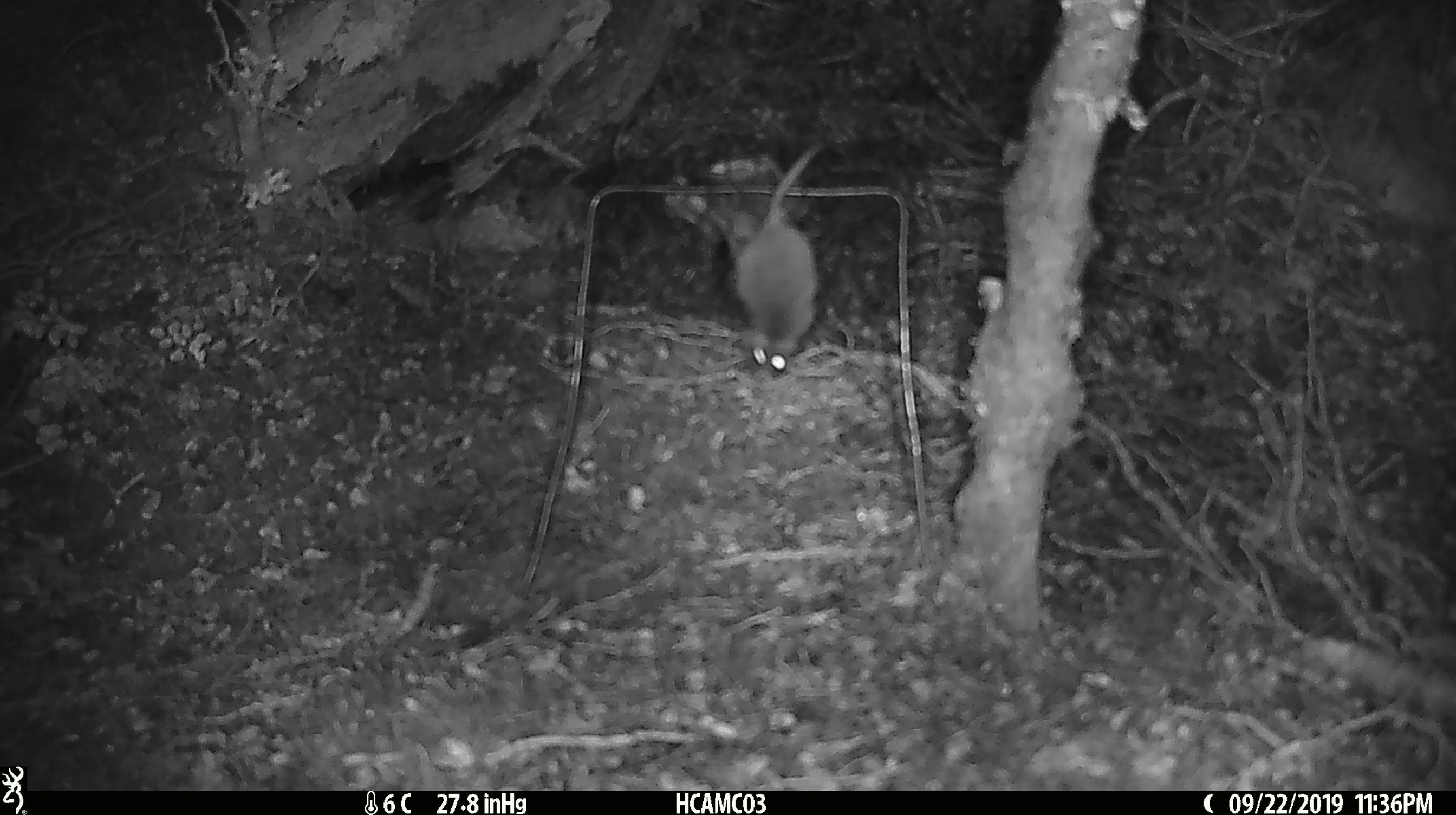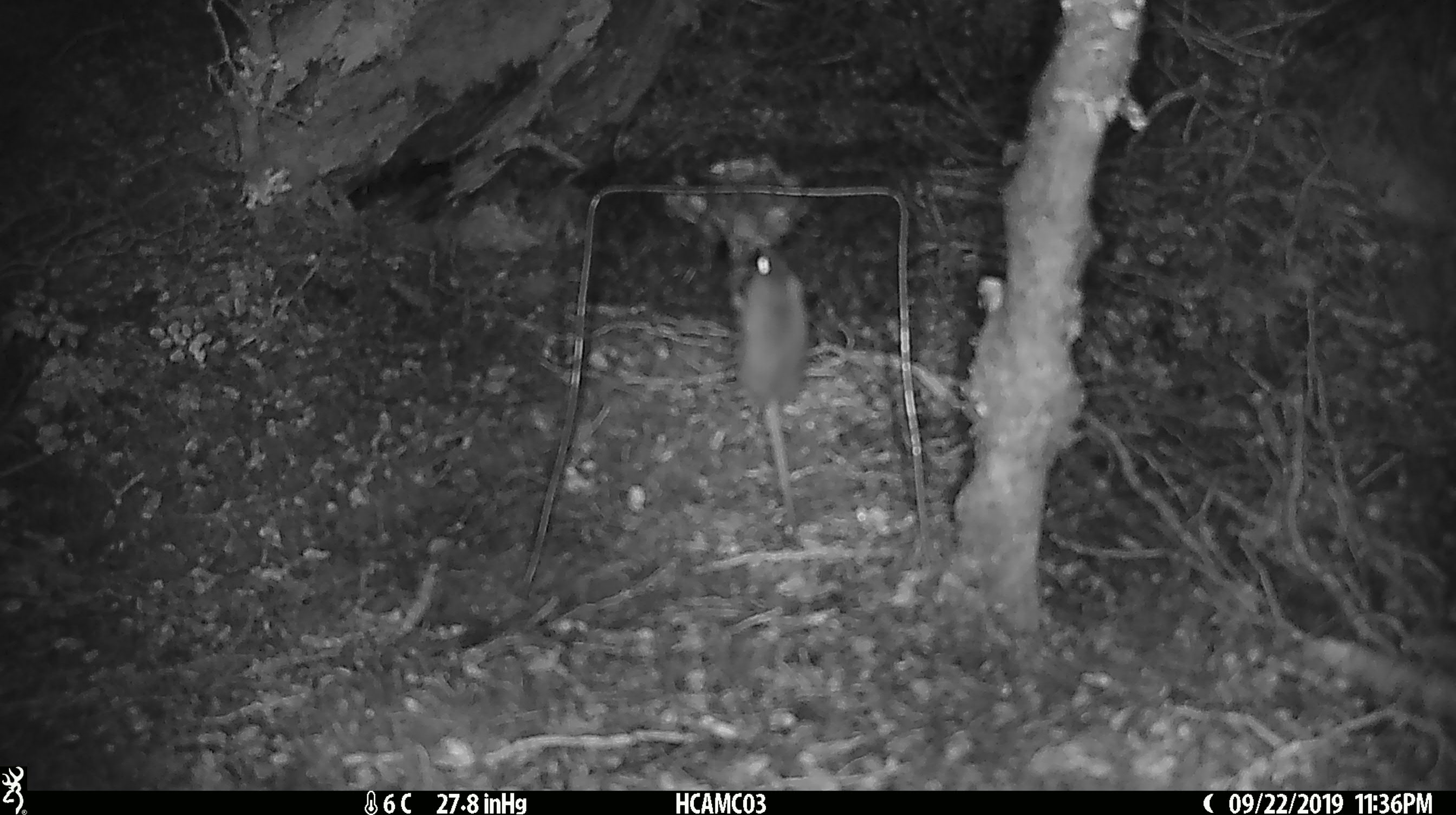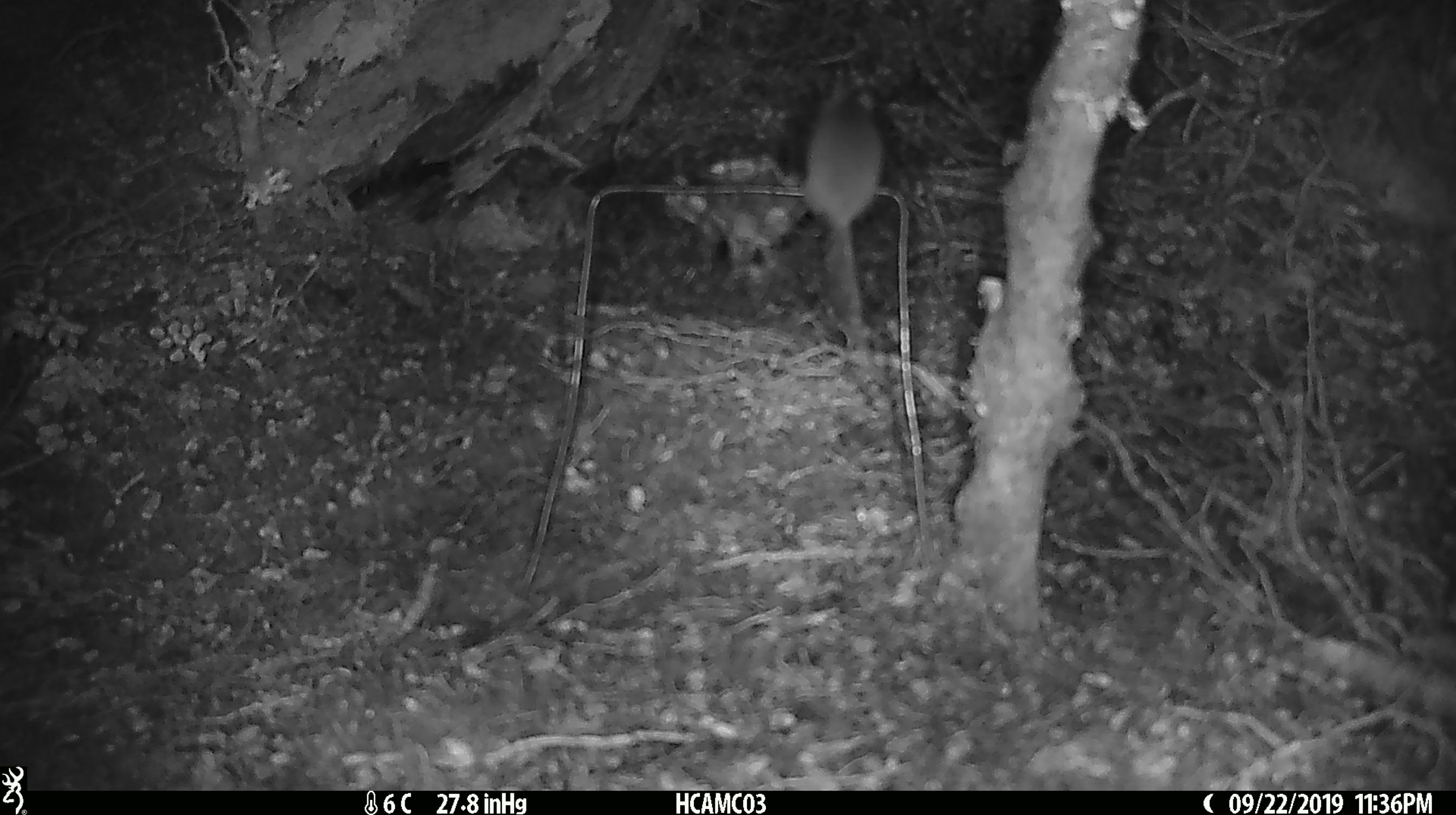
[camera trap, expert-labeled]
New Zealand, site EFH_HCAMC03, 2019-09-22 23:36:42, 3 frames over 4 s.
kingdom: Animalia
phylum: Chordata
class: Mammalia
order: Rodentia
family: Muridae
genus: Mus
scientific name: Mus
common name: mouse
Mouse (Mus).